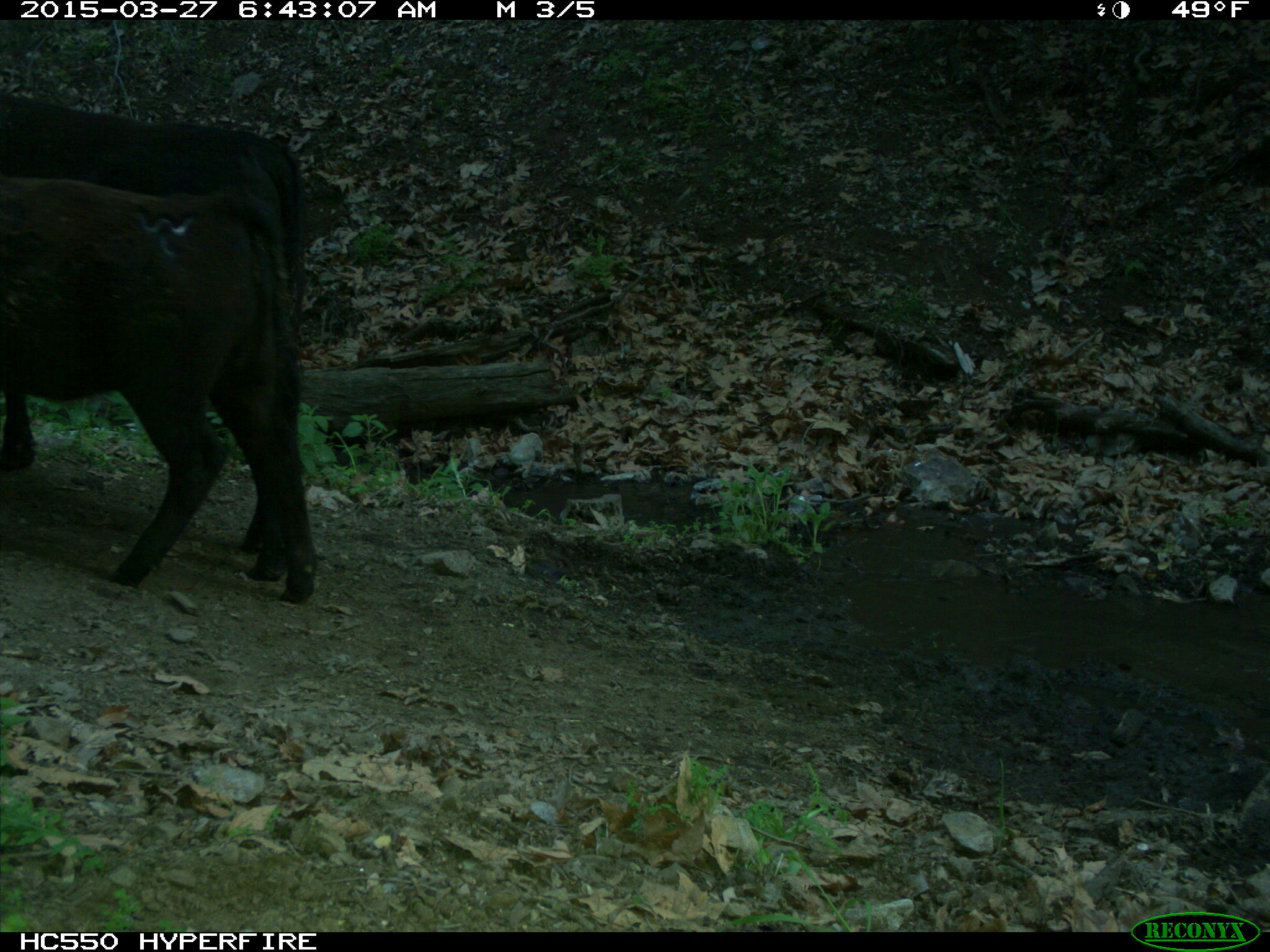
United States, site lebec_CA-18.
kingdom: Animalia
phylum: Chordata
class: Mammalia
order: Artiodactyla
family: Bovidae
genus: Bos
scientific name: Bos taurus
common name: domestic cow